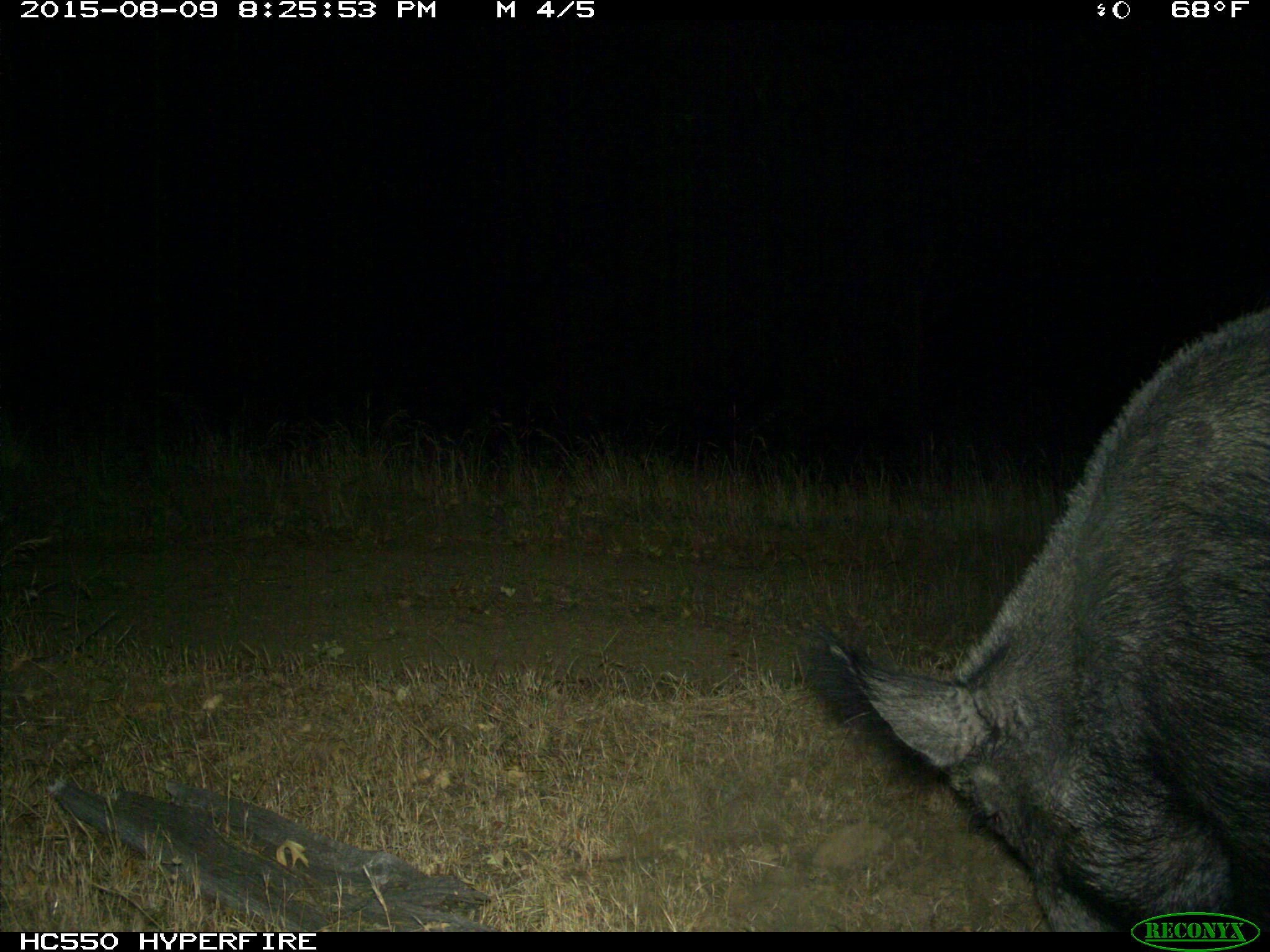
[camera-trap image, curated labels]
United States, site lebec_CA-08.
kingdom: Animalia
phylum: Chordata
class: Mammalia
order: Artiodactyla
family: Suidae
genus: Sus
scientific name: Sus scrofa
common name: wild boar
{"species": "Sus scrofa (wild boar)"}